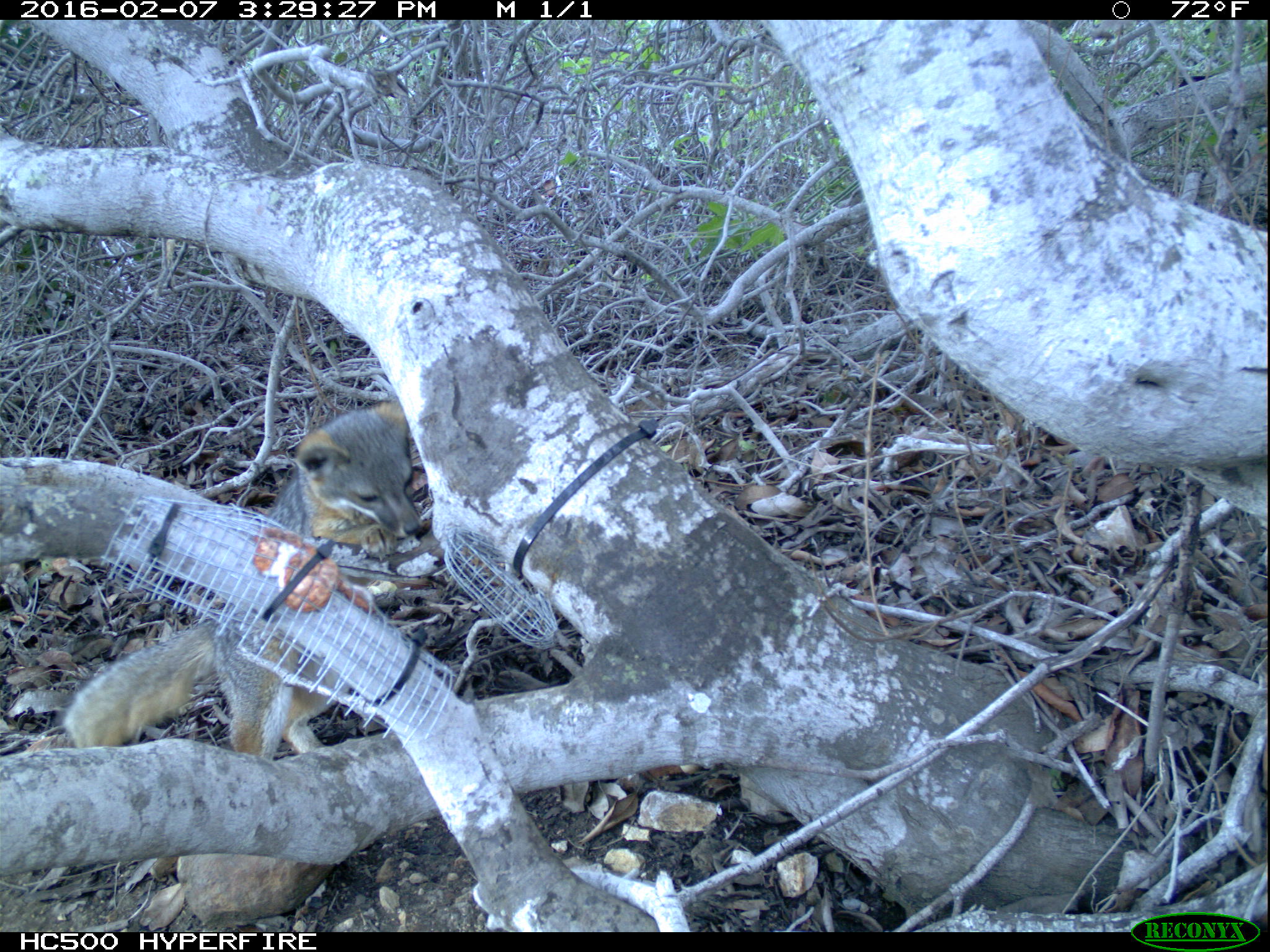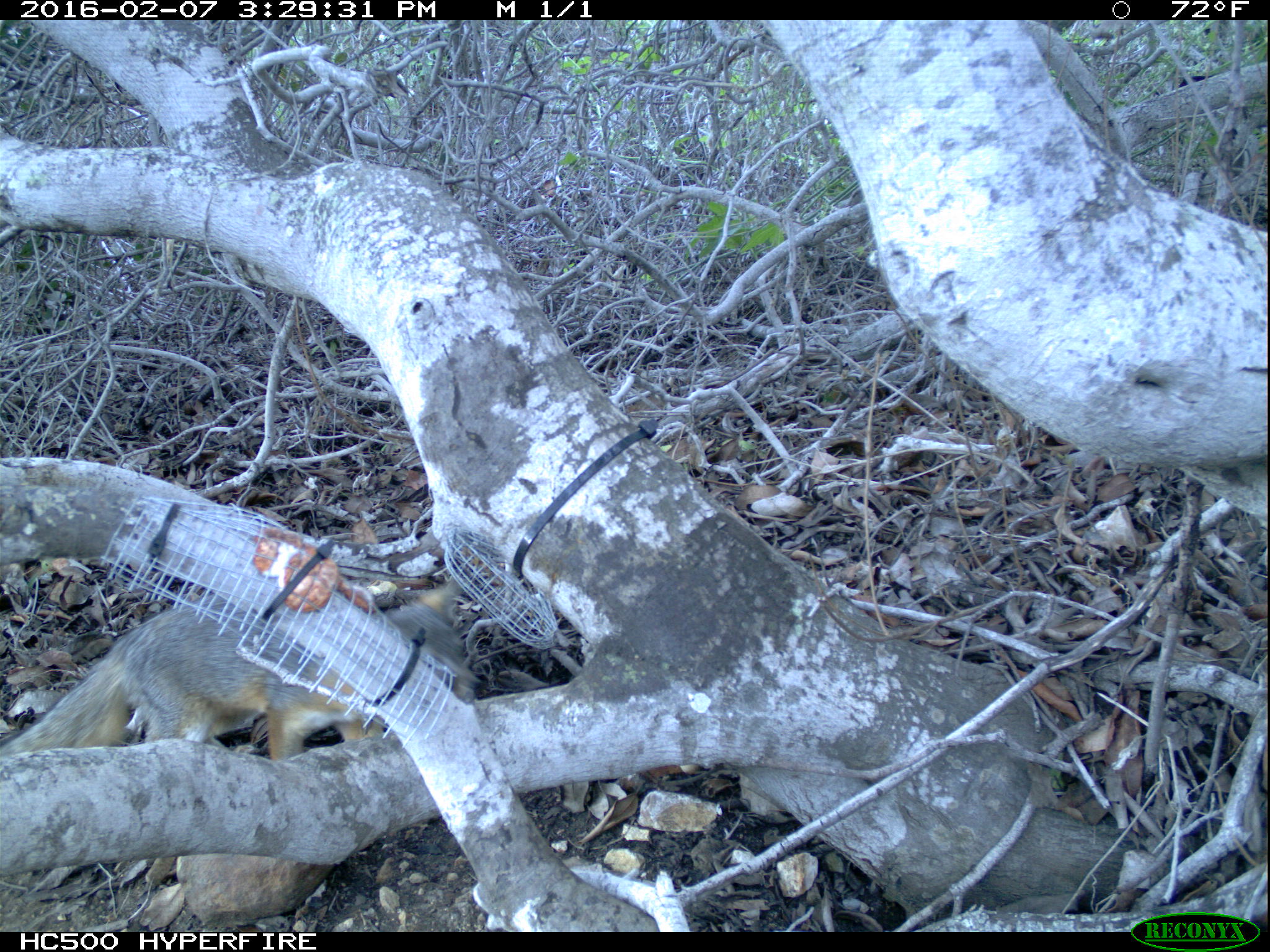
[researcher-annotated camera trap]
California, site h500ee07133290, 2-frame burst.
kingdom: Animalia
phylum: Chordata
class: Mammalia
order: Carnivora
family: Canidae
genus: Urocyon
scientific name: Urocyon littoralis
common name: island fox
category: fox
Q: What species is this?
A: Fox (island fox) (Urocyon littoralis).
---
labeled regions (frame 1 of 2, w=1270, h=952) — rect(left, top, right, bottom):
fox: rect(58, 397, 425, 764)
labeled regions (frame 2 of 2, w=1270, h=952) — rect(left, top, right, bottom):
fox: rect(0, 573, 473, 758)